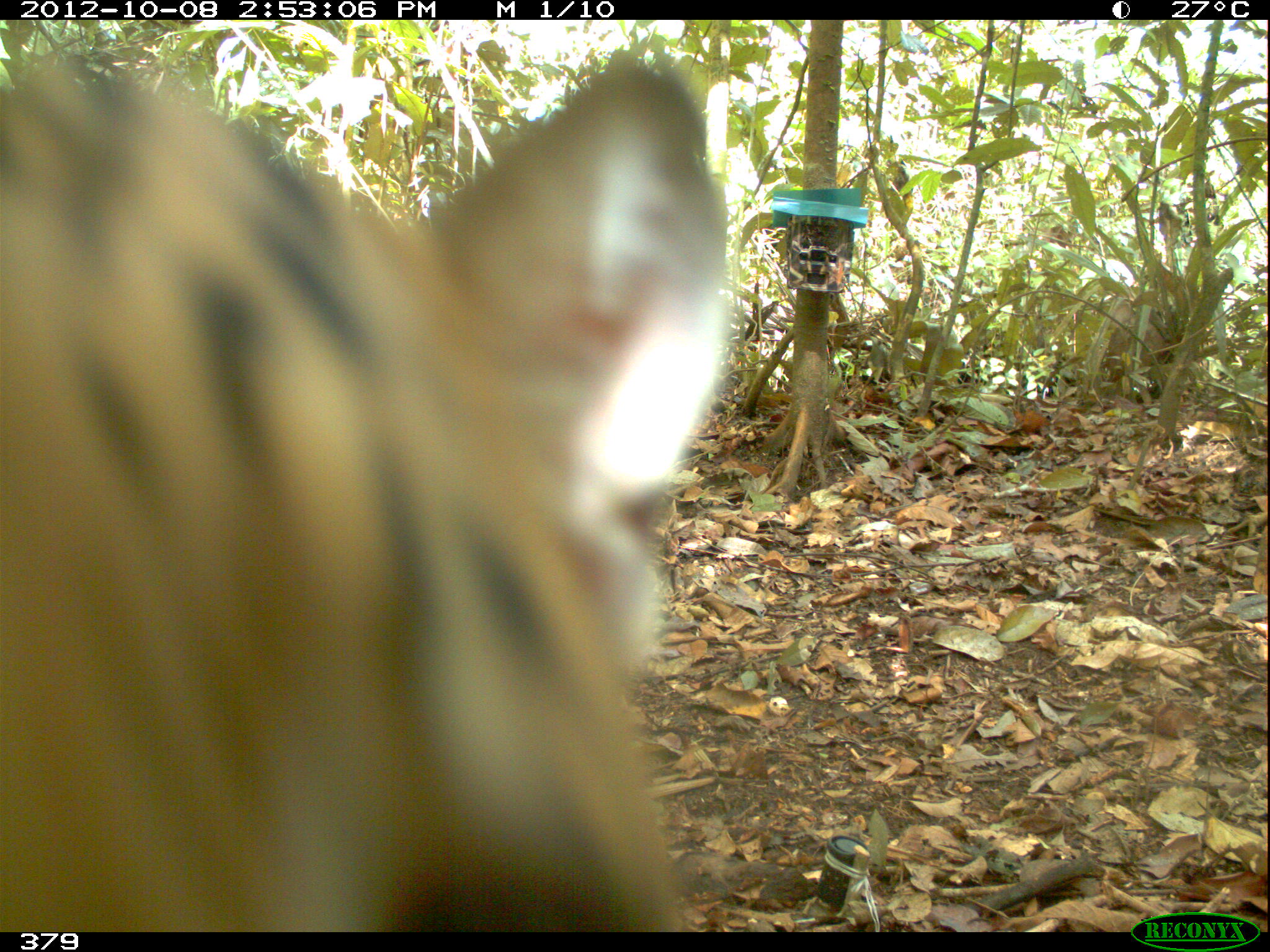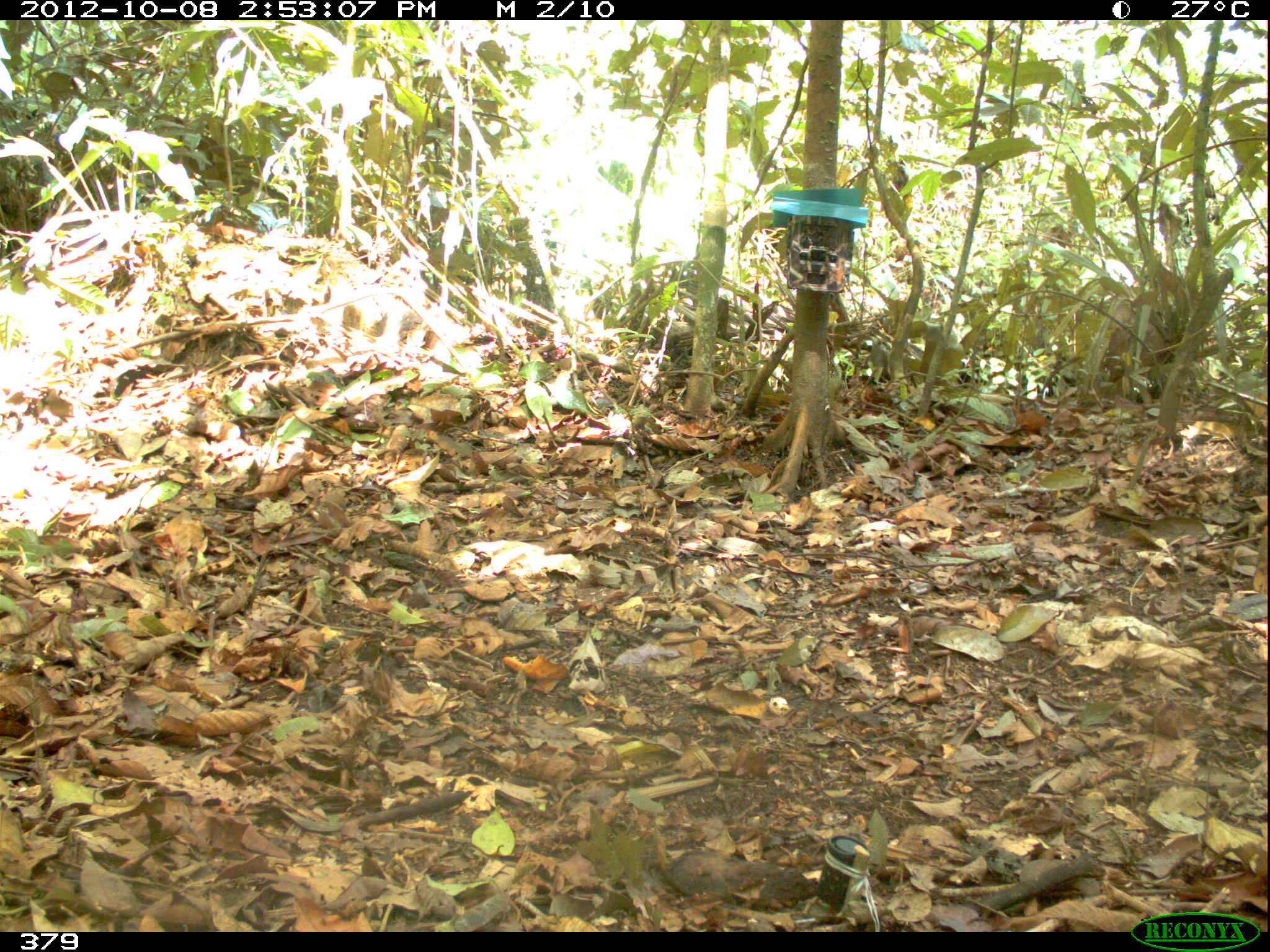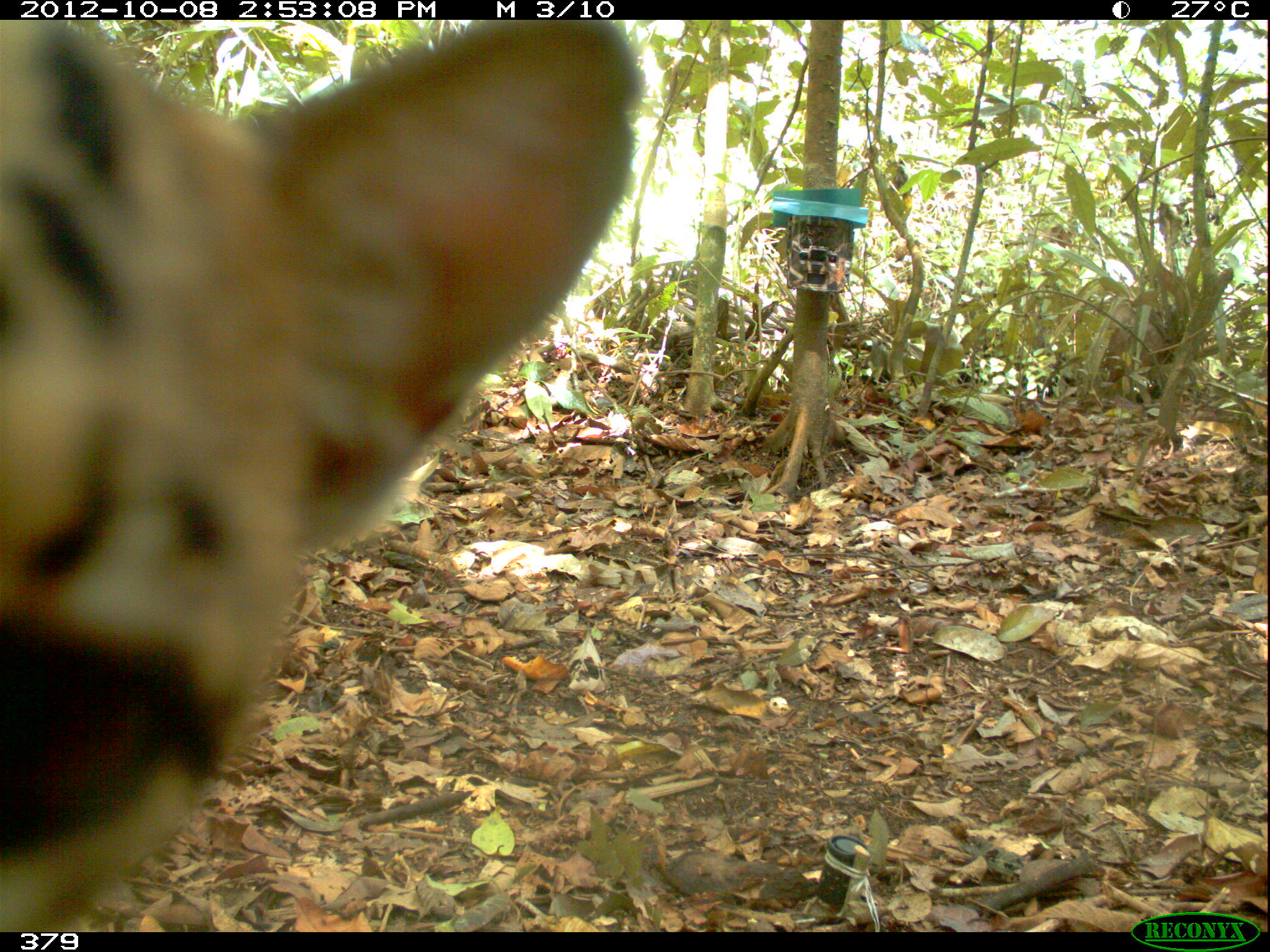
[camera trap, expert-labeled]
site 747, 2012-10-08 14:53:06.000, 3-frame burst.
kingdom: Animalia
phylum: Chordata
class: Mammalia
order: Carnivora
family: Felidae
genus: Leopardus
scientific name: Leopardus pardalis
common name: ocelot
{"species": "Leopardus pardalis (ocelot)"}